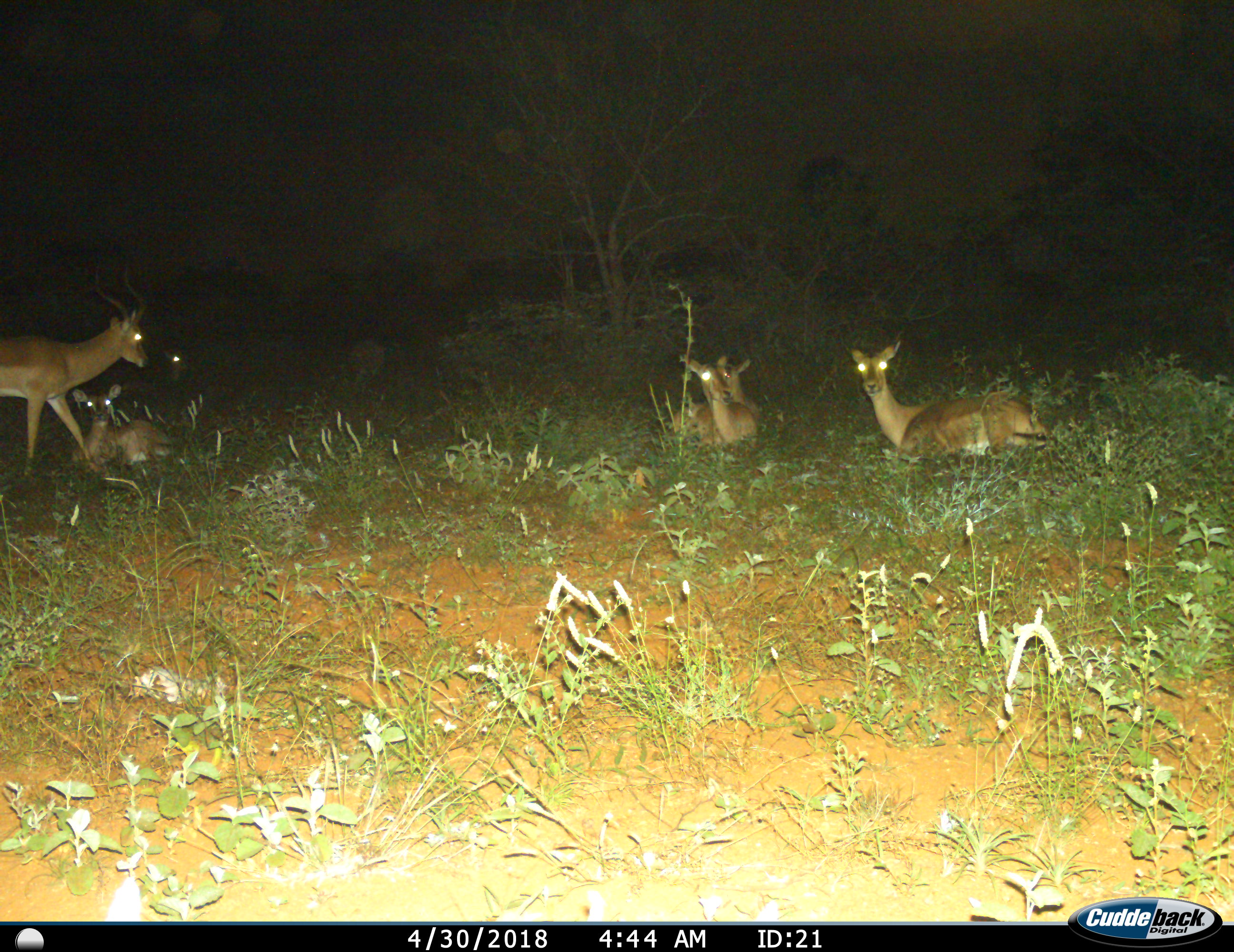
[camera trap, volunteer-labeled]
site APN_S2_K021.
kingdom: Animalia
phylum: Chordata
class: Mammalia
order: Artiodactyla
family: Bovidae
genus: Aepyceros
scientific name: Aepyceros melampus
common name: impala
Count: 6.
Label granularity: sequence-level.